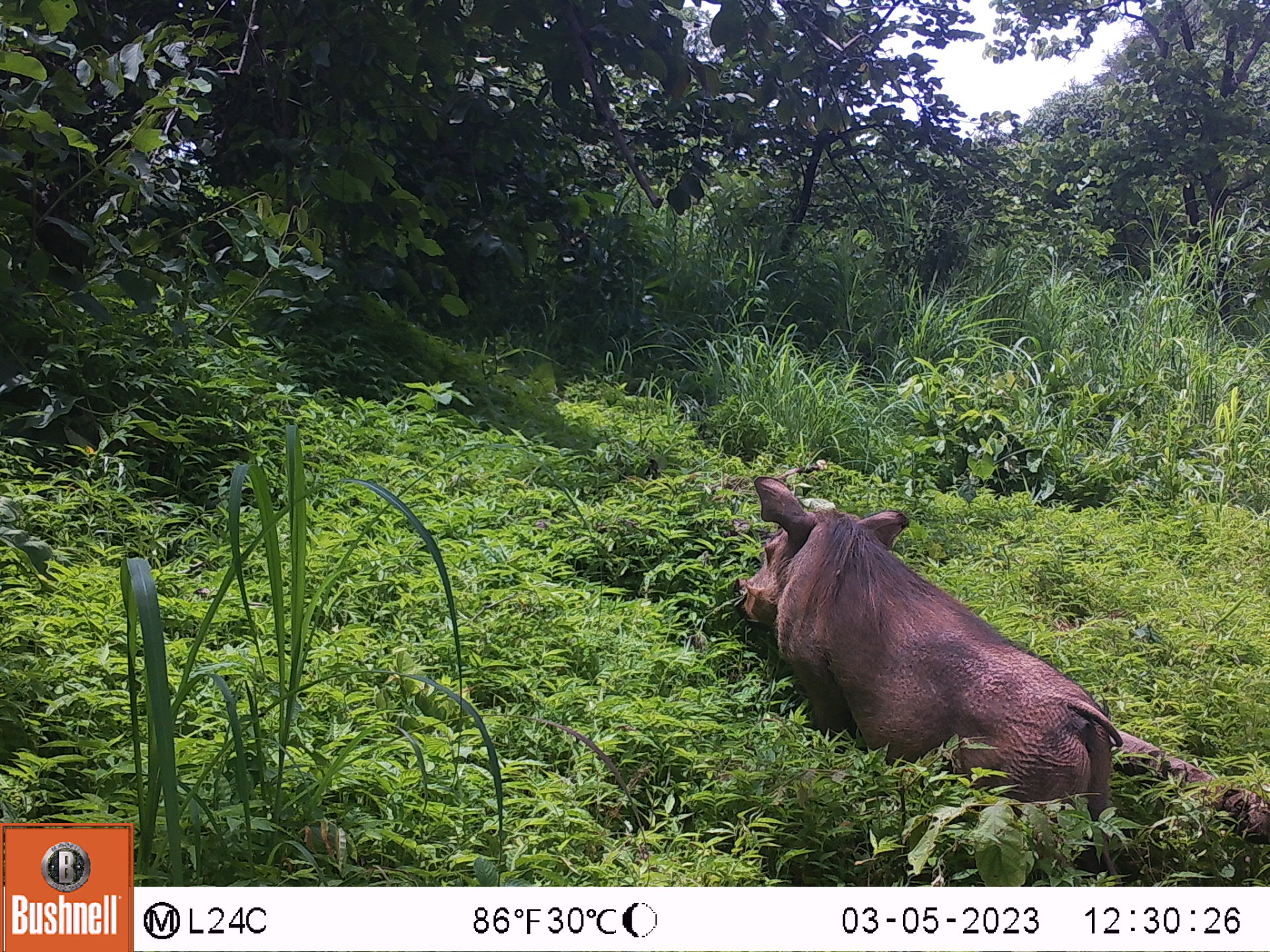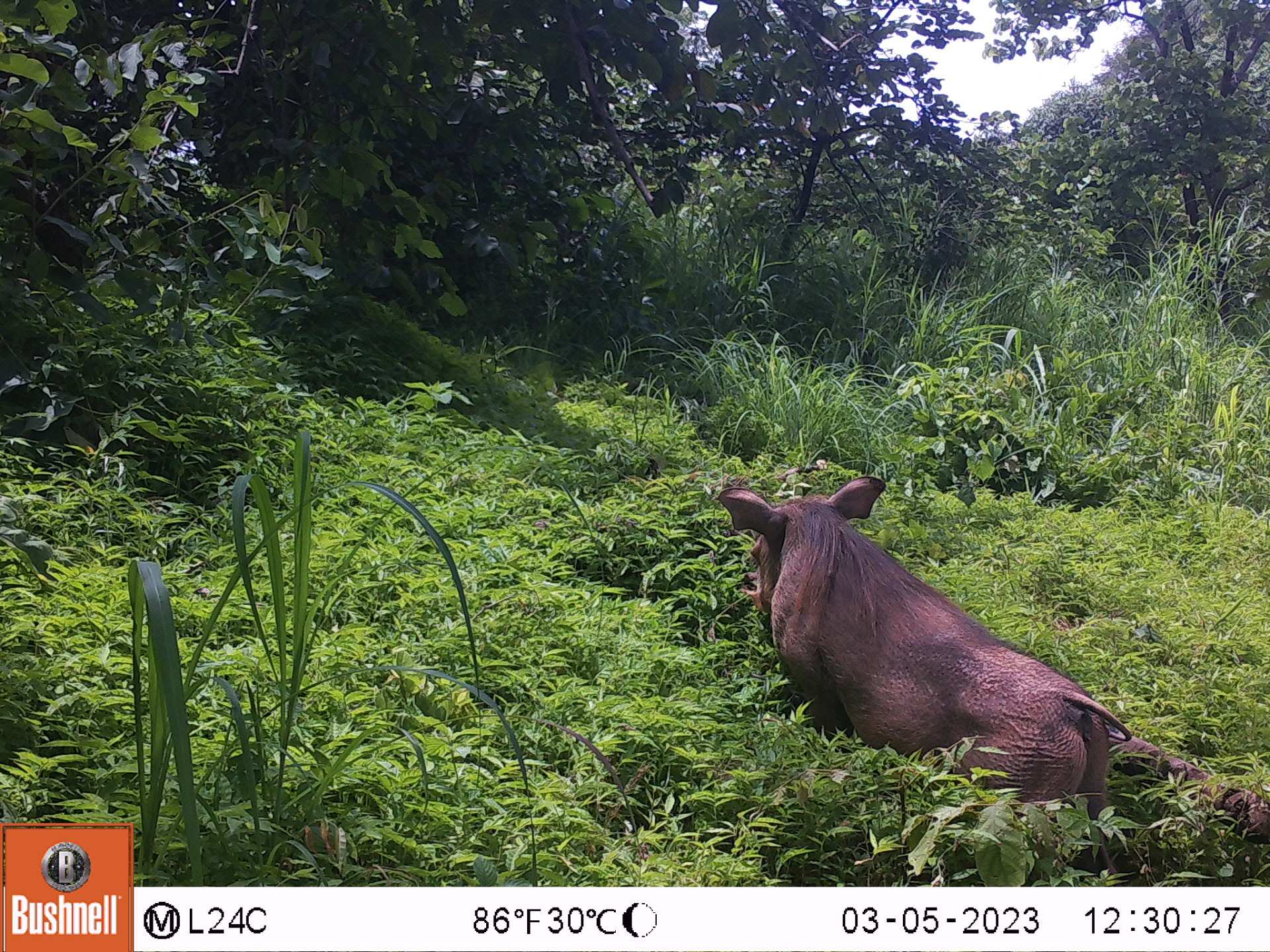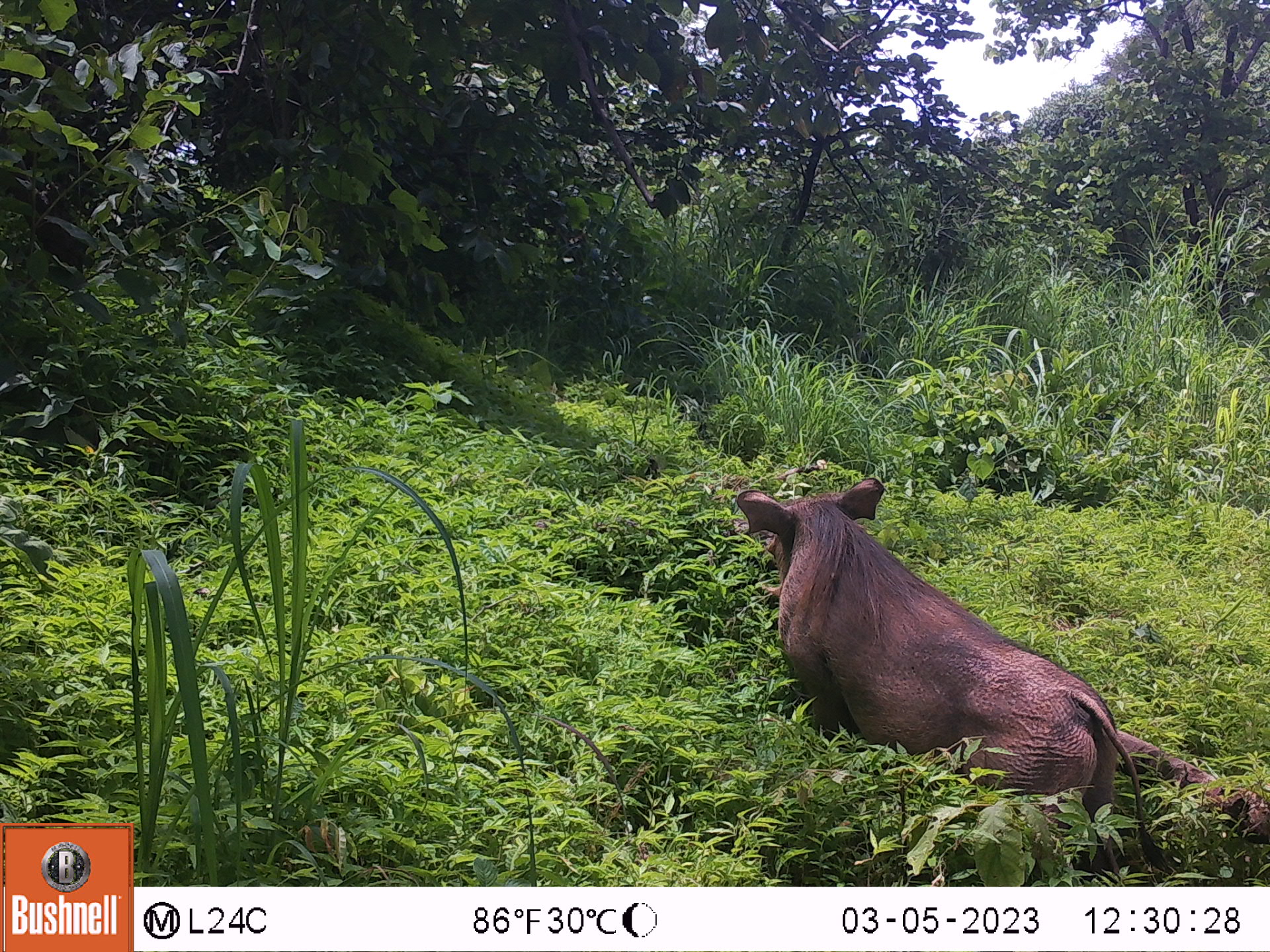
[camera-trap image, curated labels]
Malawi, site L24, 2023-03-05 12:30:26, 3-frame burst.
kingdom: Animalia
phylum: Chordata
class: Mammalia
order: Artiodactyla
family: Suidae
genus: Phacochoerus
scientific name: Phacochoerus africanus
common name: common warthog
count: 1